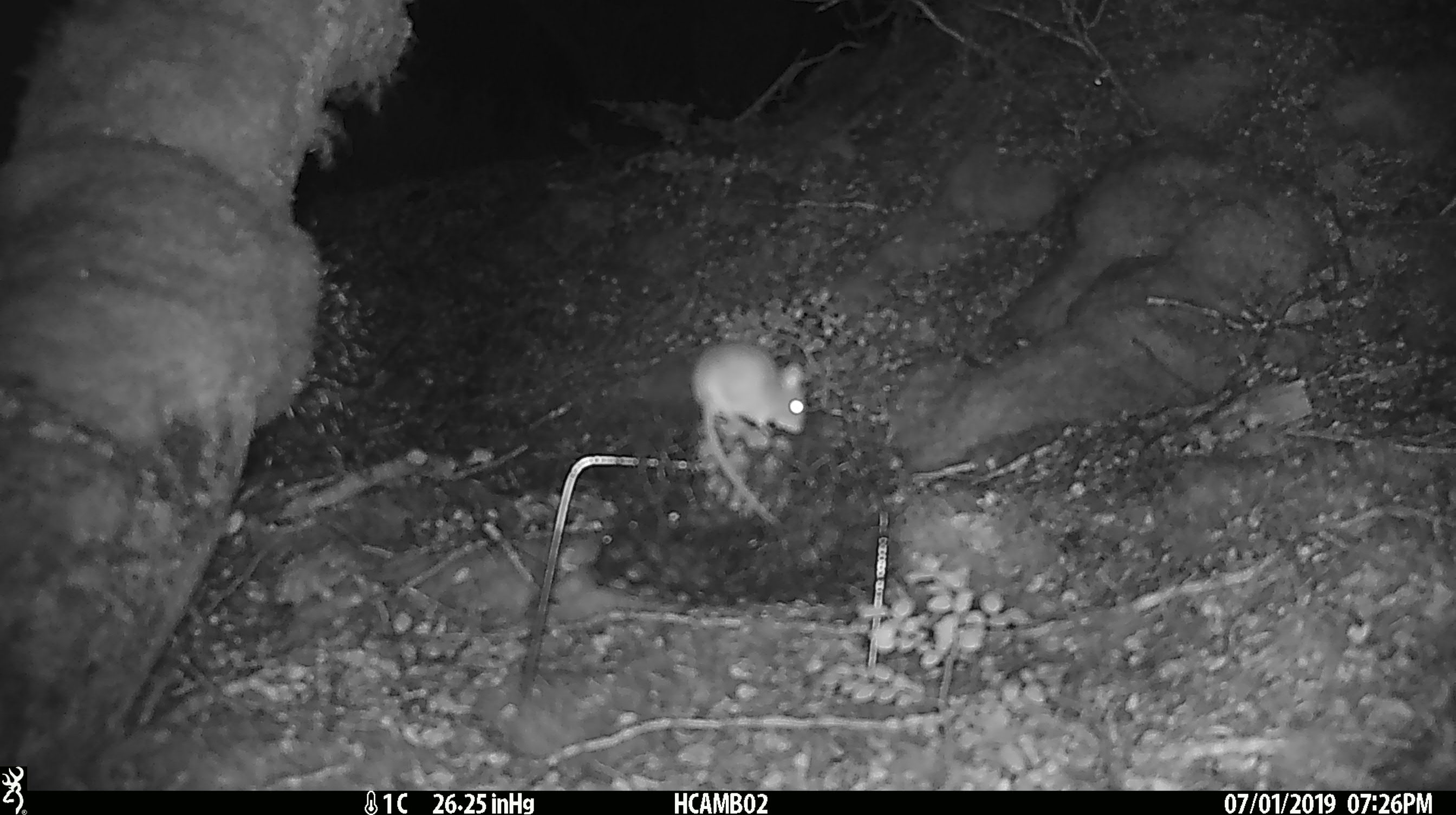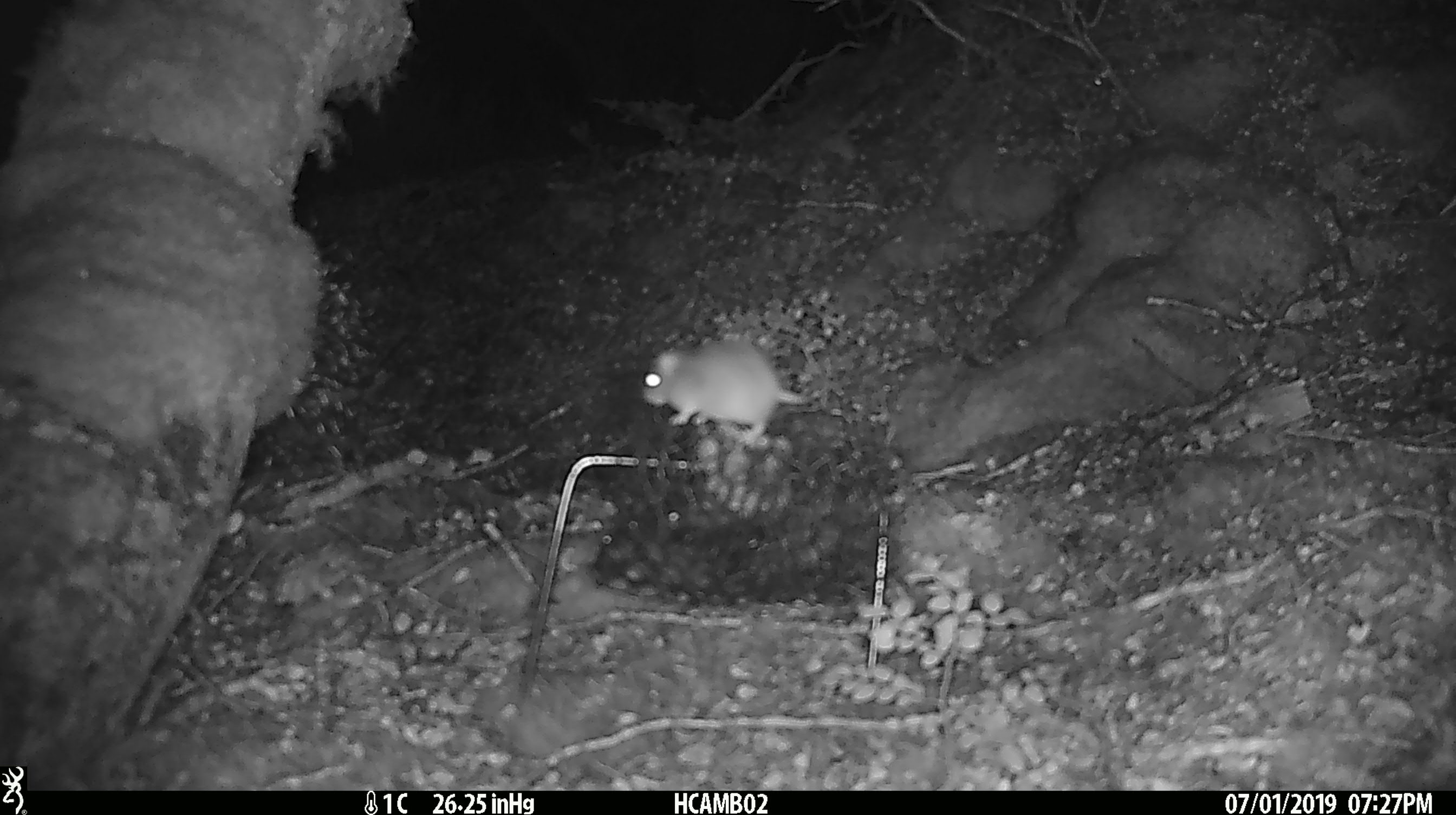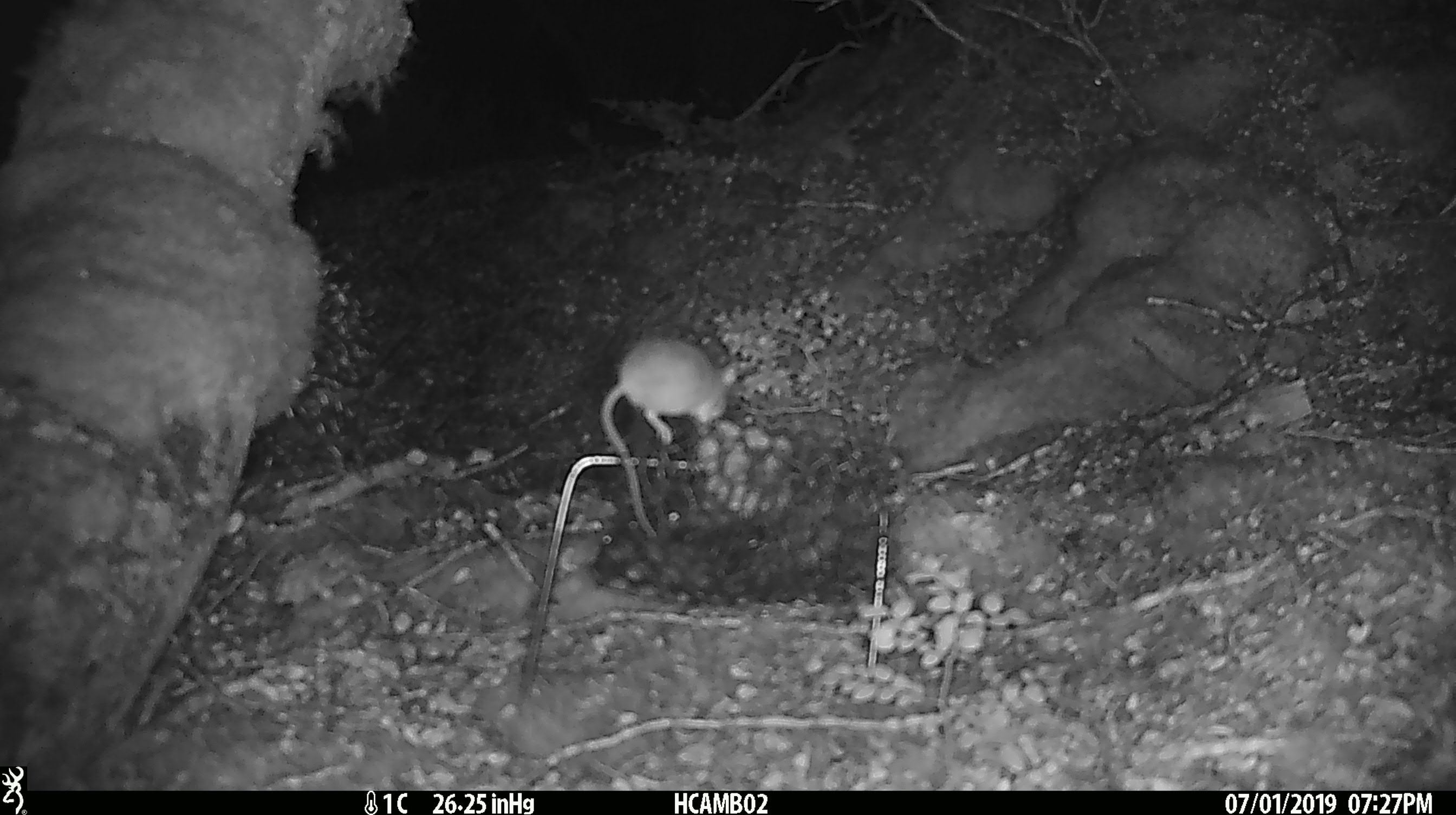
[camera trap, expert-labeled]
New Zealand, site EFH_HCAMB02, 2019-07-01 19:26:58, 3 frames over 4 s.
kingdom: Animalia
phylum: Chordata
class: Mammalia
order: Rodentia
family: Muridae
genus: Mus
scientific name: Mus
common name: mouse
Mouse (Mus).